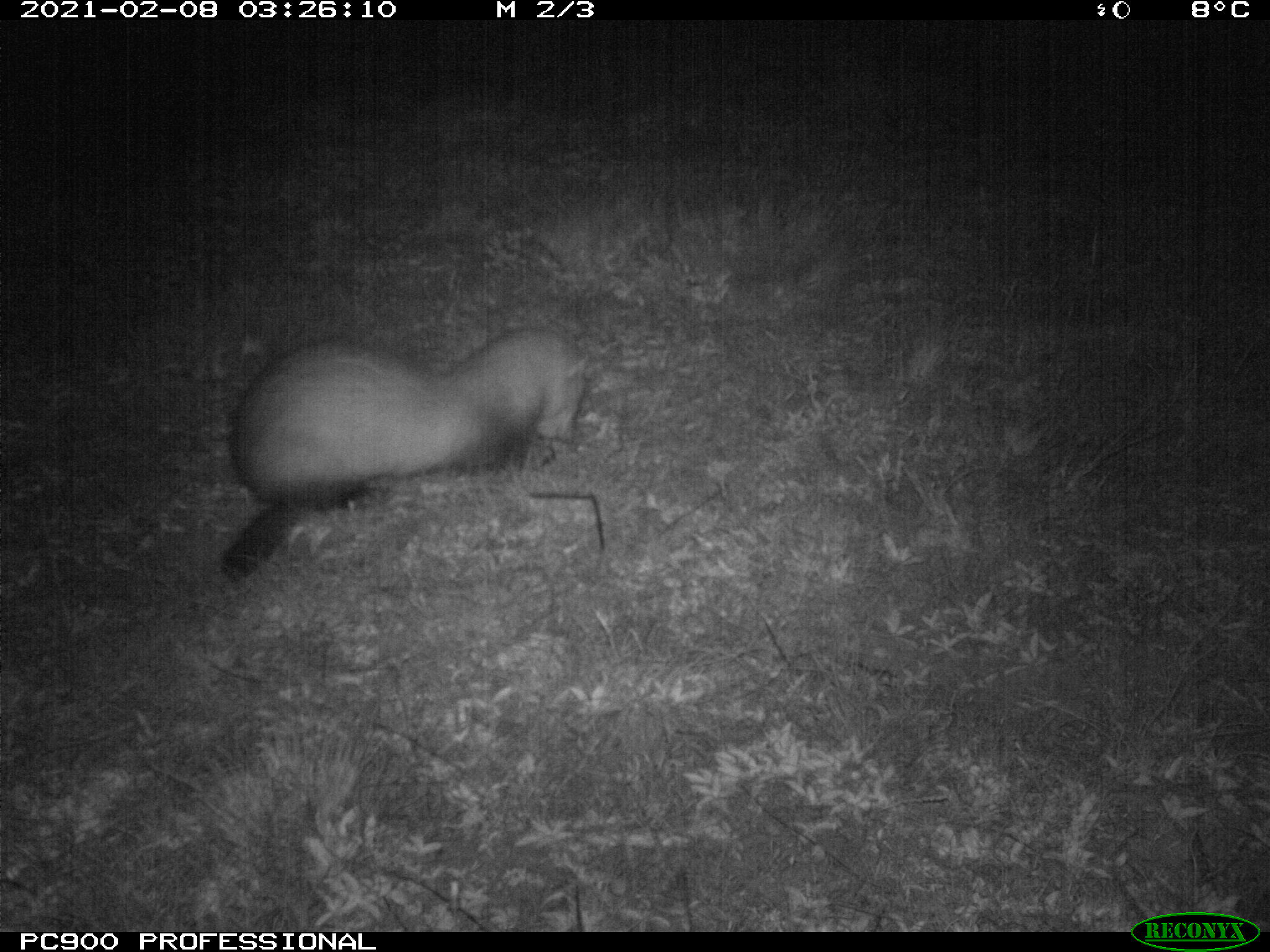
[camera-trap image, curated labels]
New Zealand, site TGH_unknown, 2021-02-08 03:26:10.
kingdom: Animalia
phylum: Chordata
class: Mammalia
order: Carnivora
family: Mustelidae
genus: Mustela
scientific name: Mustela furo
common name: ferret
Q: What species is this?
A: Ferret (Mustela furo).